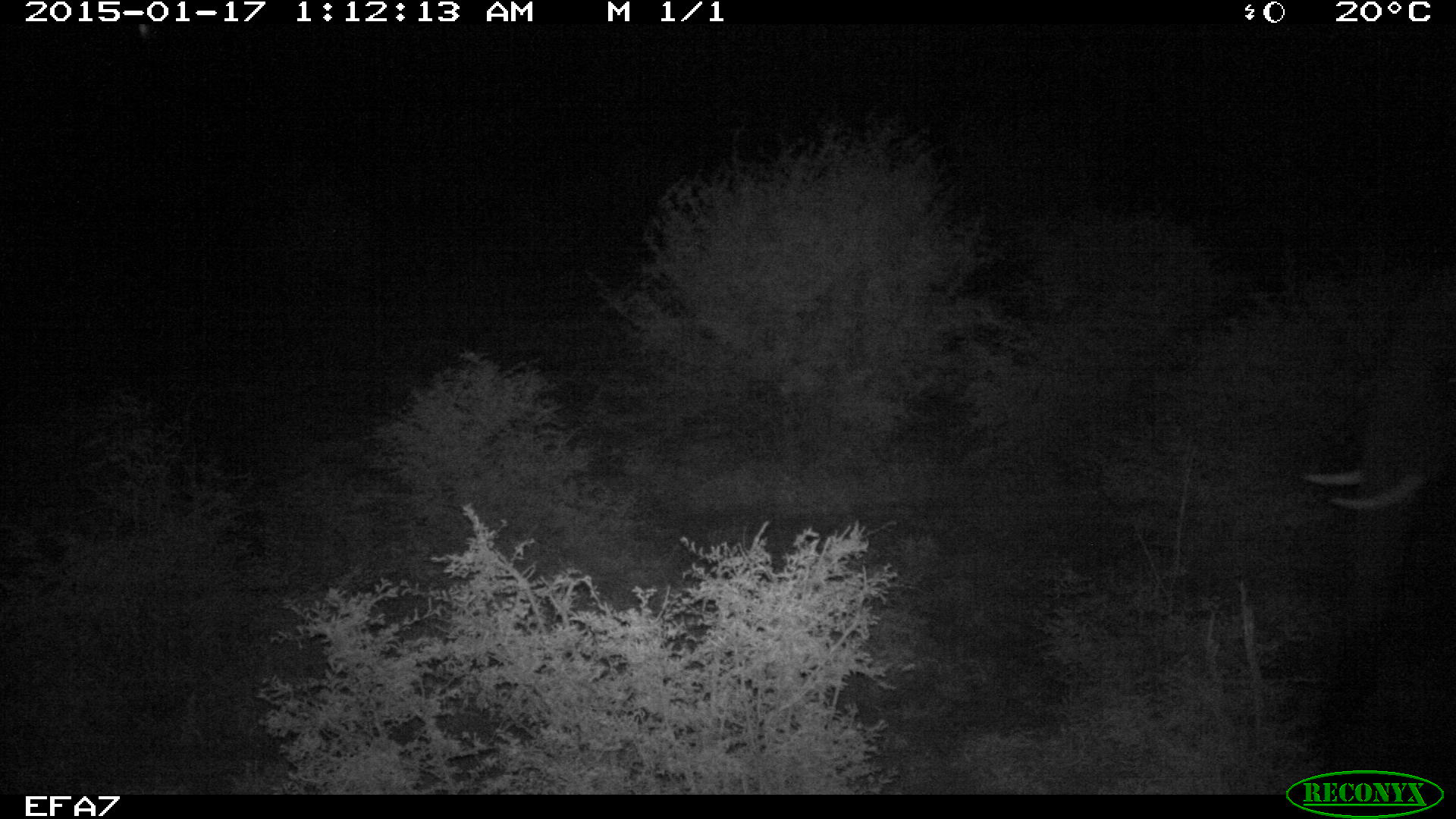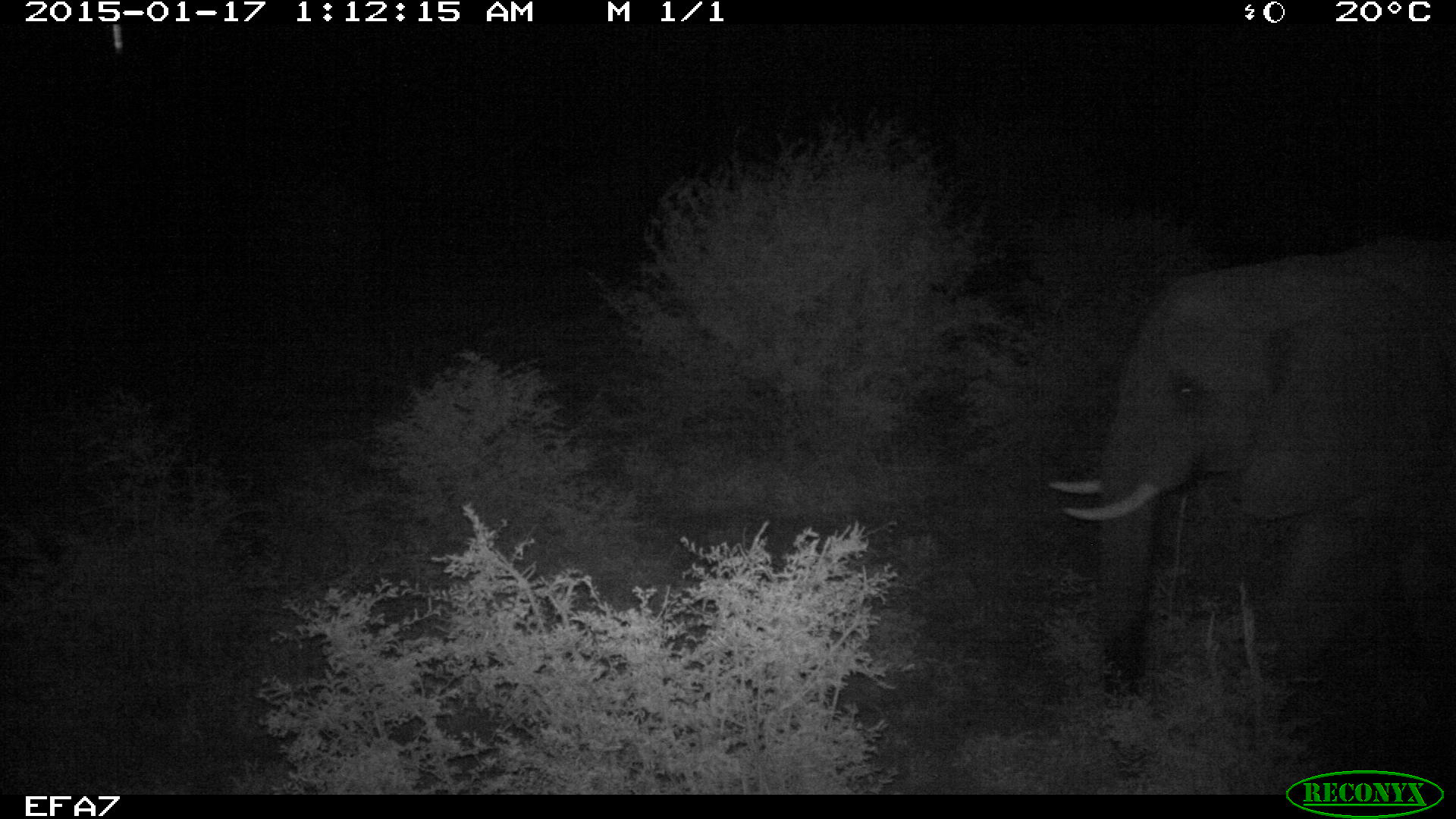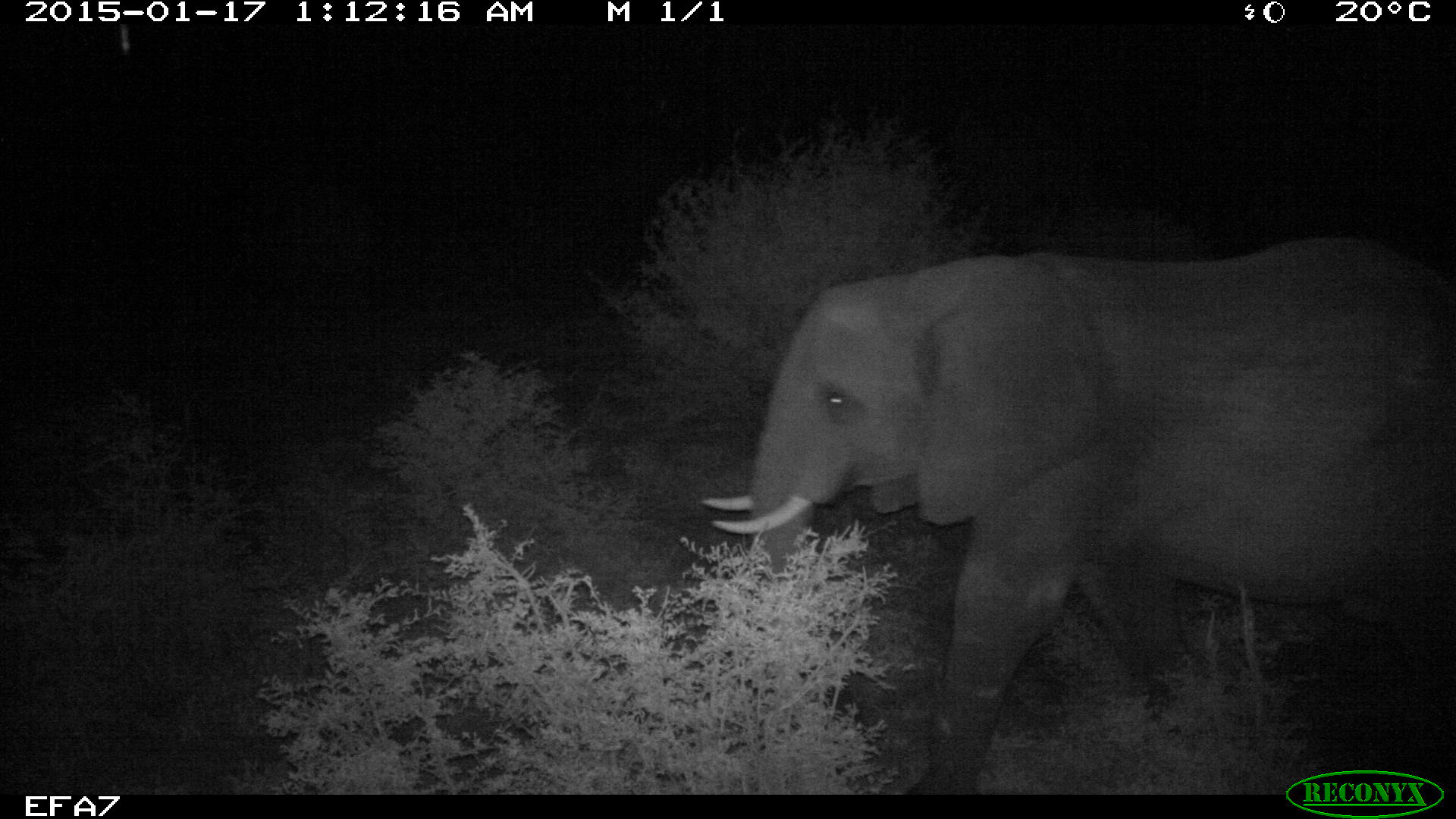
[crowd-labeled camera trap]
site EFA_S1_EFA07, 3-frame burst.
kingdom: Animalia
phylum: Chordata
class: Mammalia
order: Proboscidea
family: Elephantidae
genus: Loxodonta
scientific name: Loxodonta africana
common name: african bush elephant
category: elephant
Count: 1.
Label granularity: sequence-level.